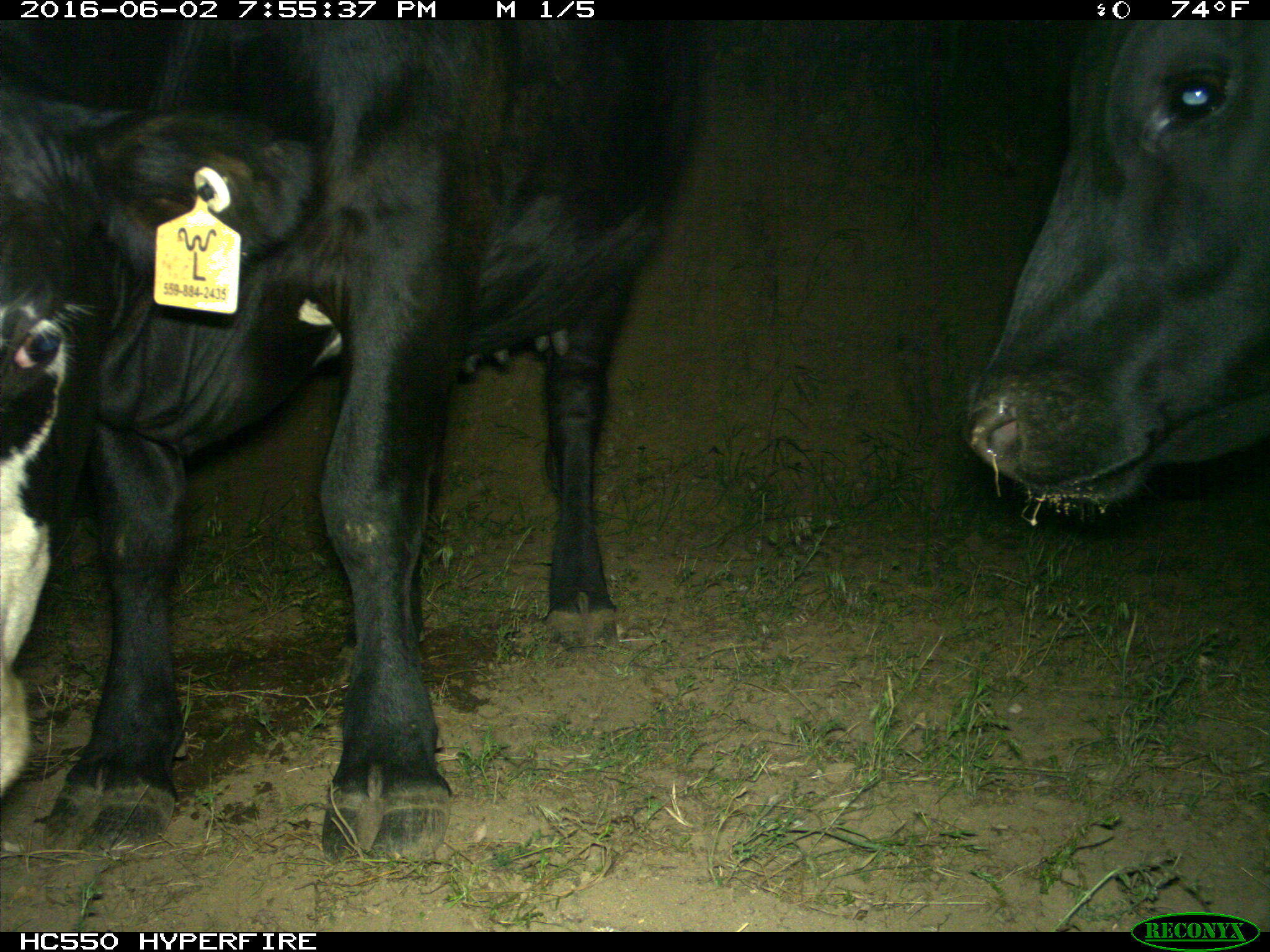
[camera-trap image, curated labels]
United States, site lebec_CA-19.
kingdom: Animalia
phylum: Chordata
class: Mammalia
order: Artiodactyla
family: Bovidae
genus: Bos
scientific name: Bos taurus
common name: domestic cow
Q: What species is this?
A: Bos taurus (domestic cow).